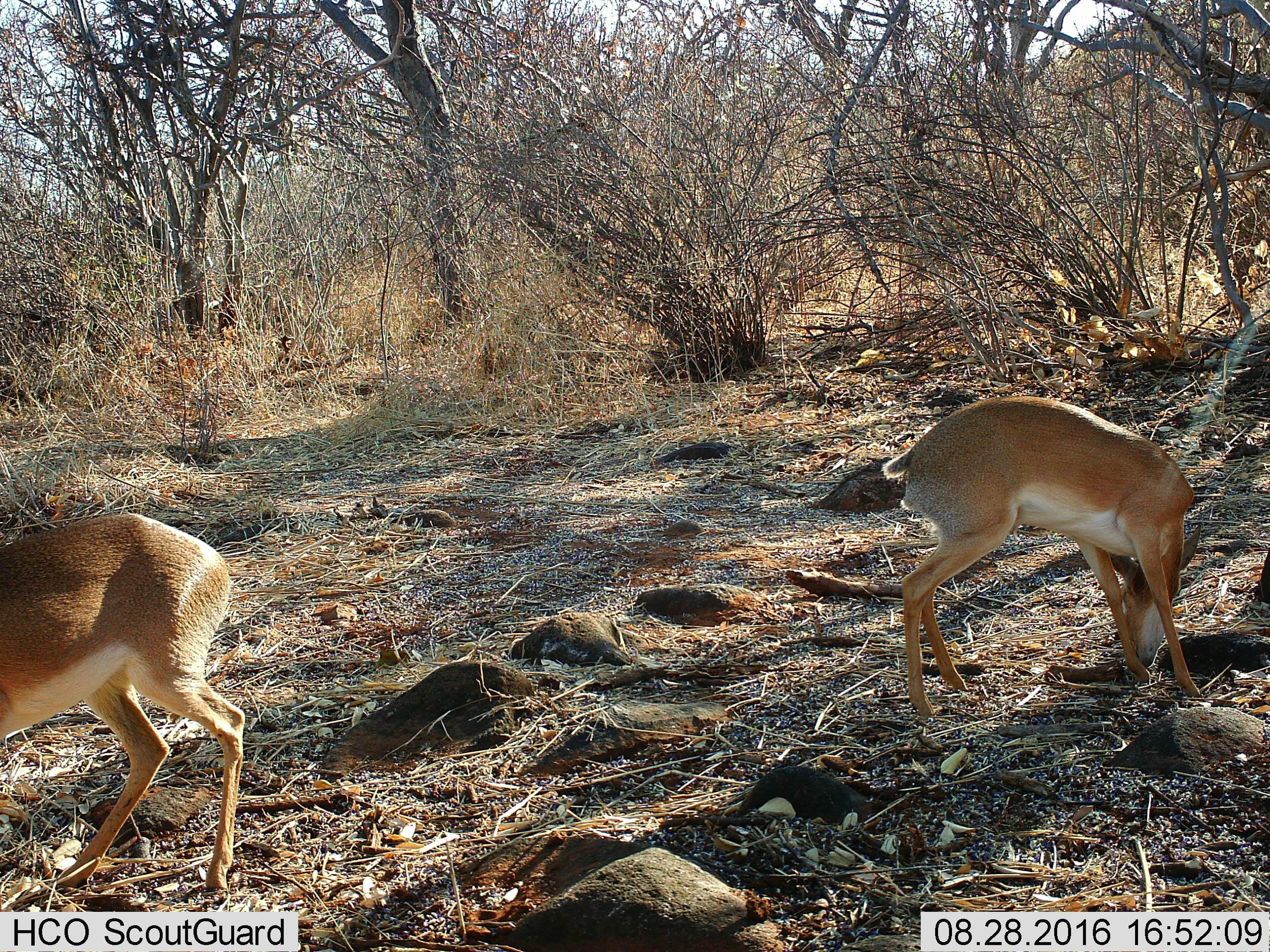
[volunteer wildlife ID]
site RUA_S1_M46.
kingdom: Animalia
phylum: Chordata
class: Mammalia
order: Artiodactyla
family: Bovidae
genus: Madoqua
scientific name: Madoqua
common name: dik-dik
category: dikdik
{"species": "dikdik (dik-dik) (Madoqua)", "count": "2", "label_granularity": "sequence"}